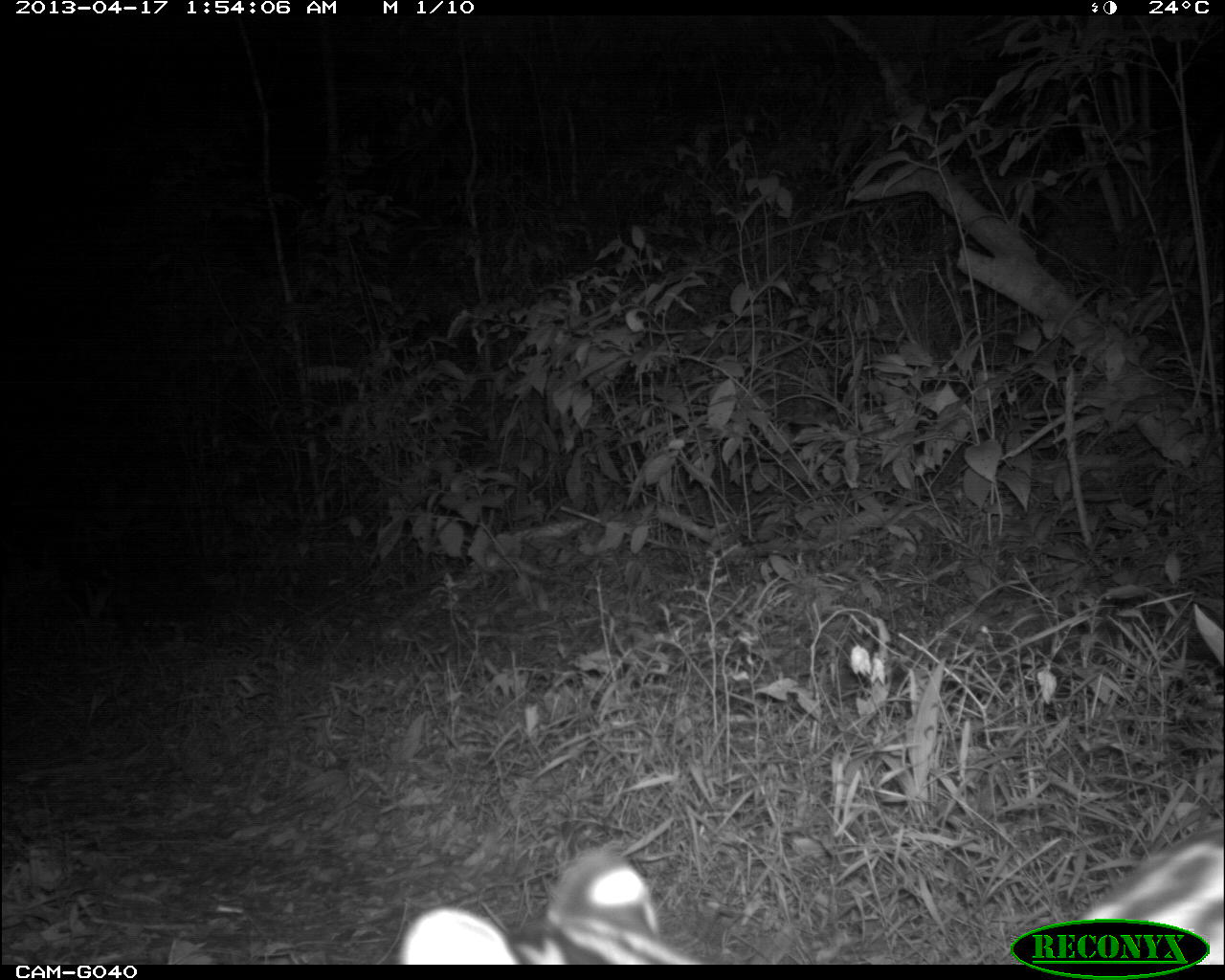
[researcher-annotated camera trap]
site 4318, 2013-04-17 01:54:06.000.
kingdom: Animalia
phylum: Chordata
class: Mammalia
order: Carnivora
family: Felidae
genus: Leopardus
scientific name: Leopardus pardalis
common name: ocelot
Leopardus pardalis (ocelot), count 1.